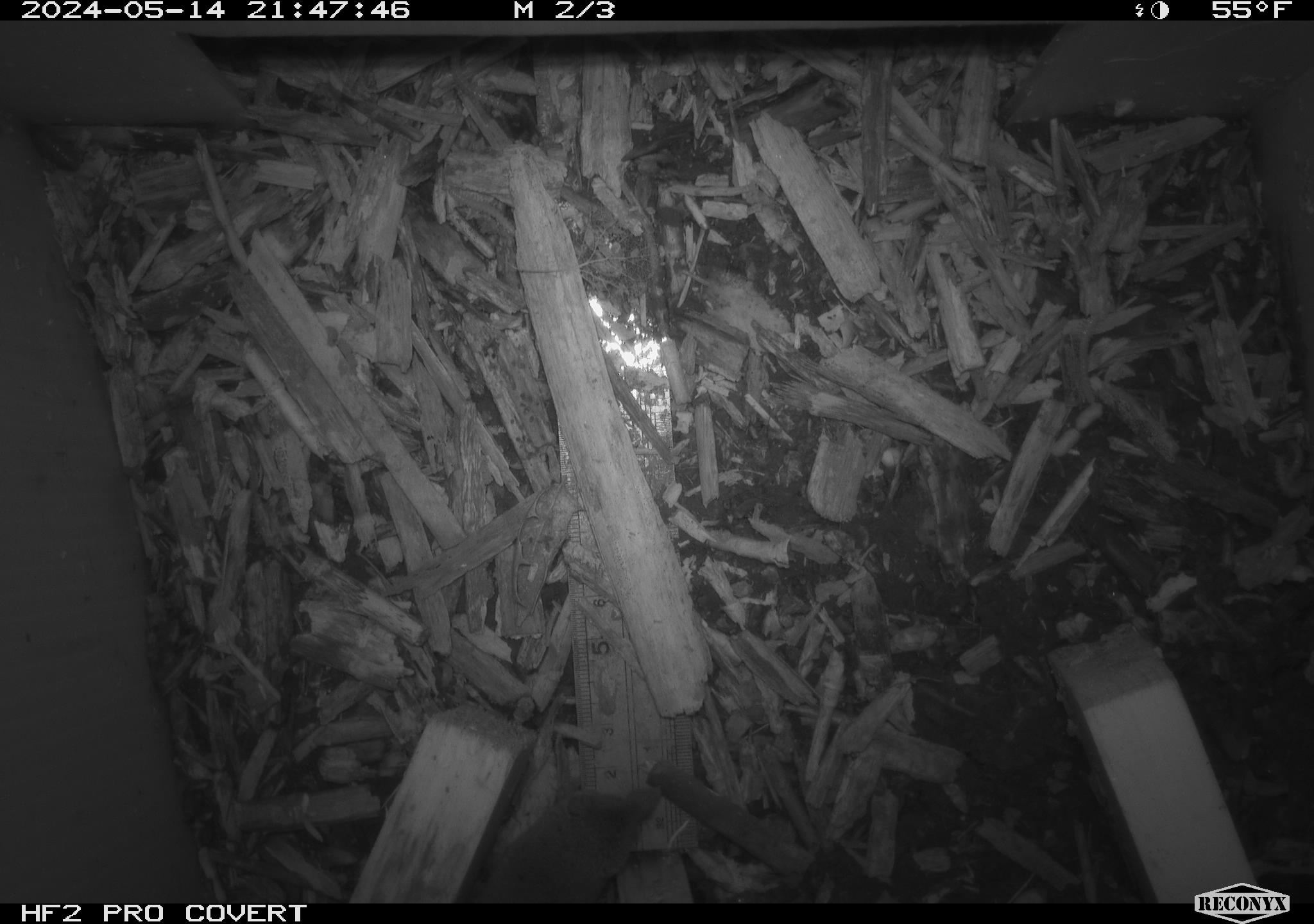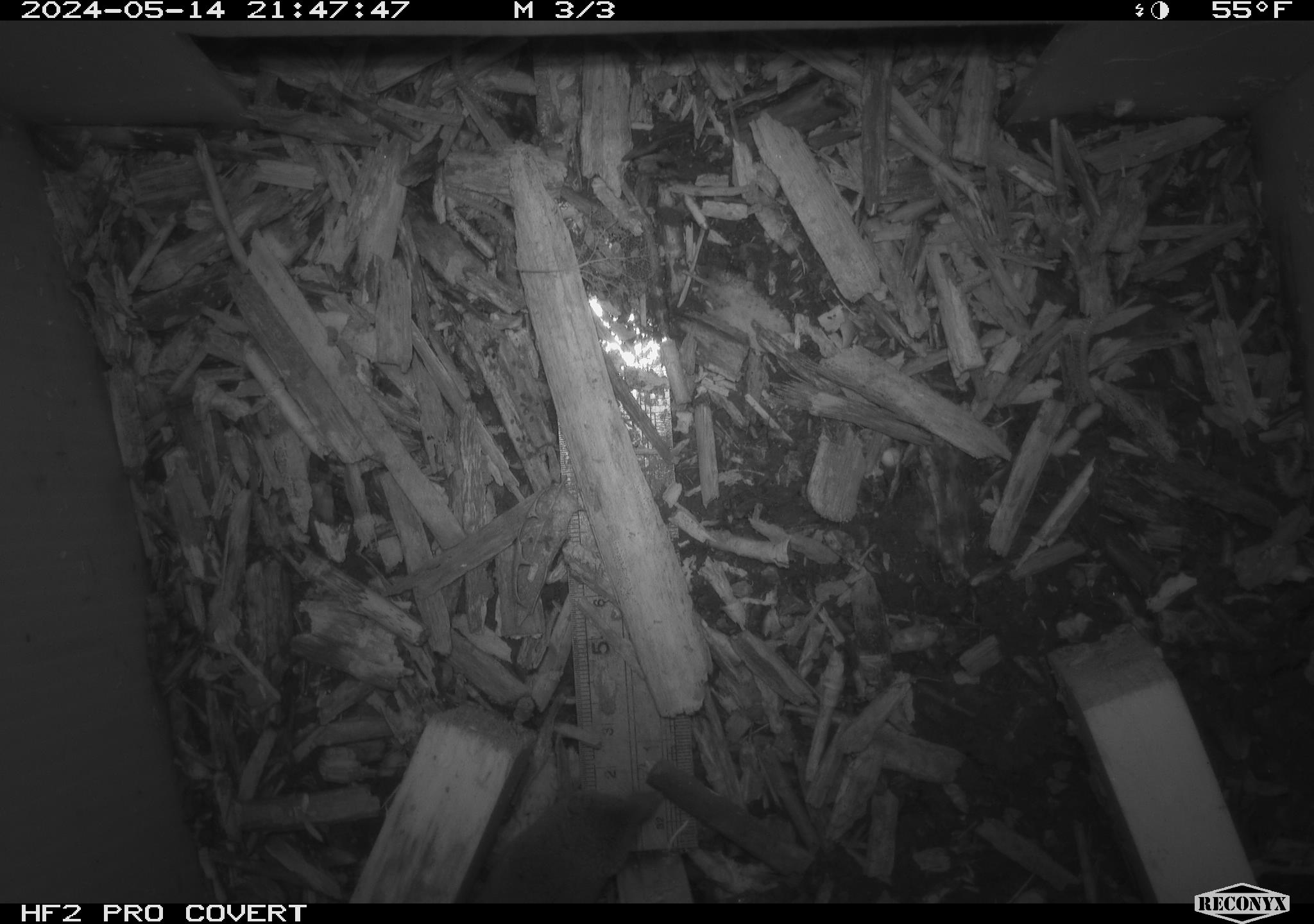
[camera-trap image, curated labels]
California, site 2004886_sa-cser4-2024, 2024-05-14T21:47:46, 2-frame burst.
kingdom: Animalia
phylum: Chordata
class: Mammalia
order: Eulipotyphla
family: Soricidae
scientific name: Soricidae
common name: shrews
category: soricidae family